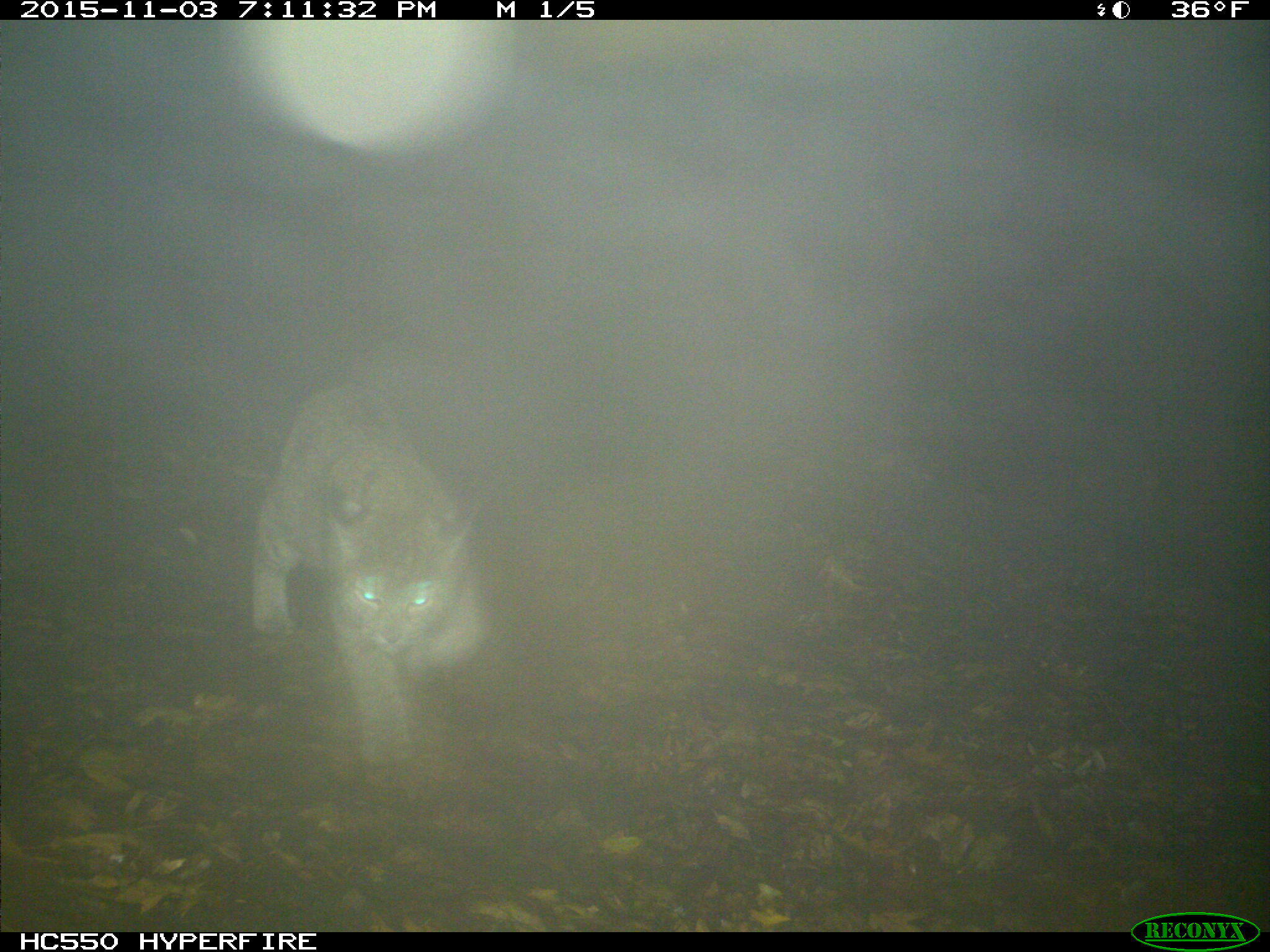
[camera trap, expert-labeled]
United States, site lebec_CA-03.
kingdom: Animalia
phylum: Chordata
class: Mammalia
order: Carnivora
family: Felidae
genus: Lynx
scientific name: Lynx rufus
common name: bobcat